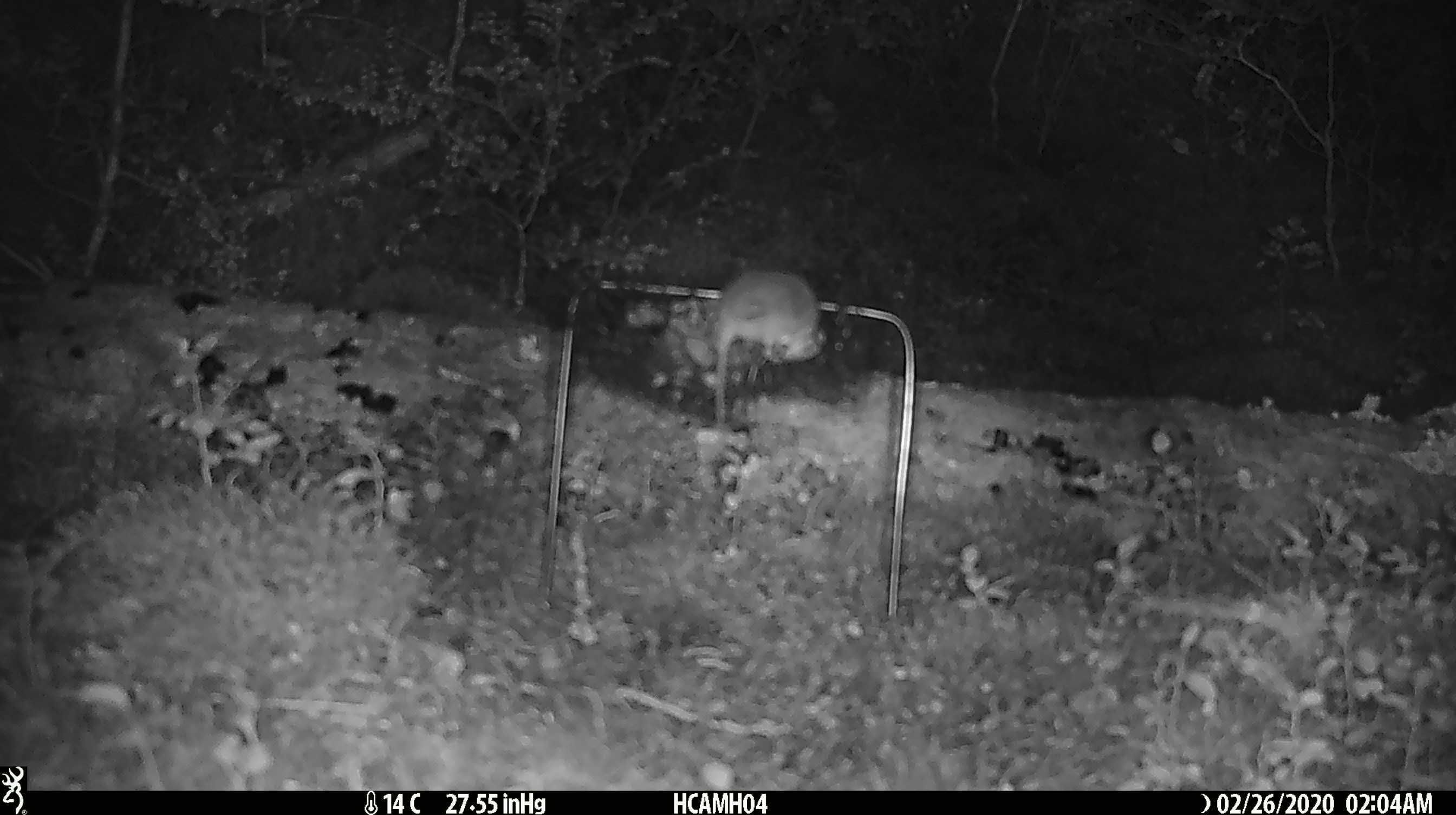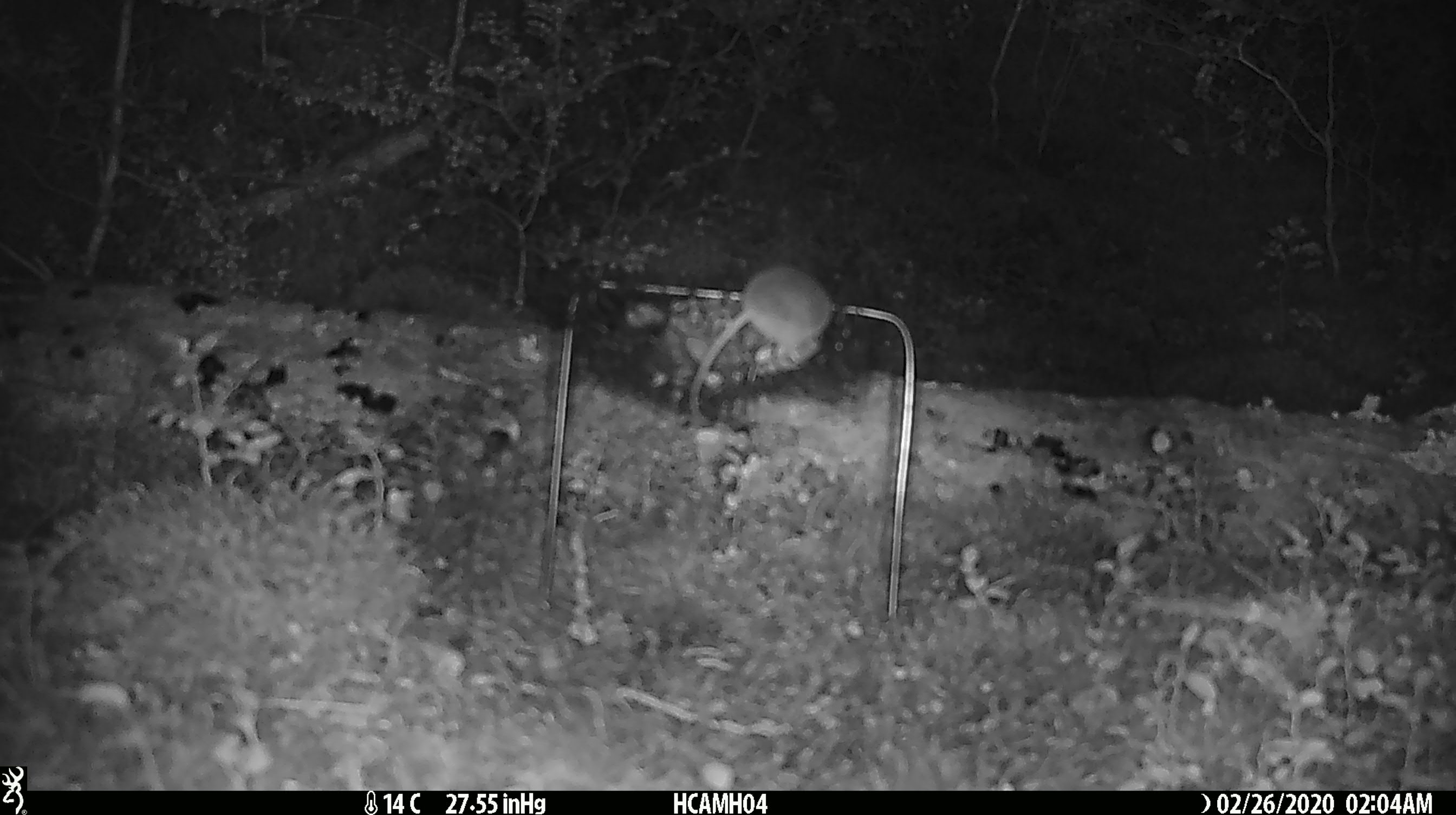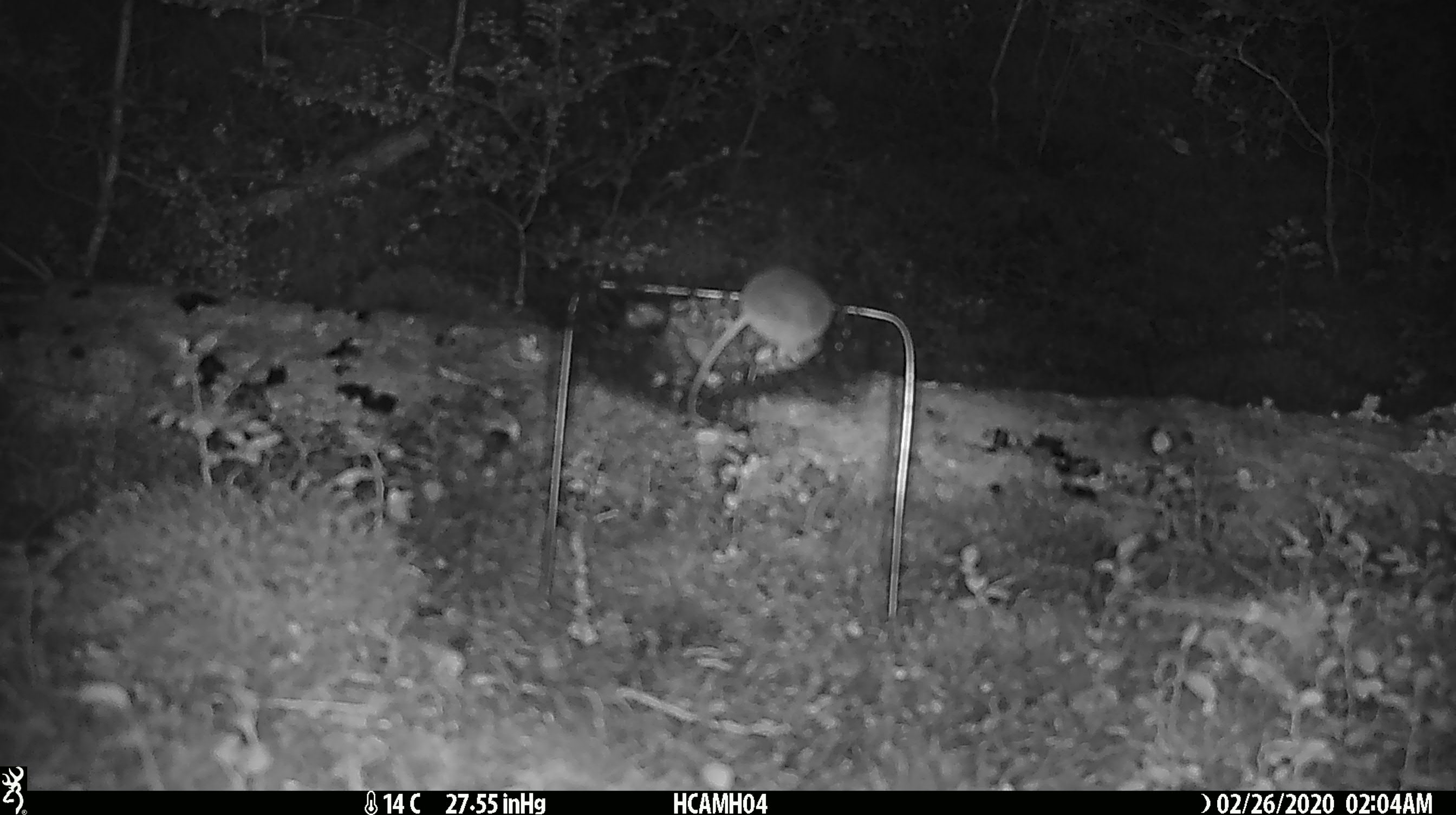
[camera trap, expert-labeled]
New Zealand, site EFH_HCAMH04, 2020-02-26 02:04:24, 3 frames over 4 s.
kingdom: Animalia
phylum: Chordata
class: Mammalia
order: Rodentia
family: Muridae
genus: Mus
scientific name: Mus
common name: mouse